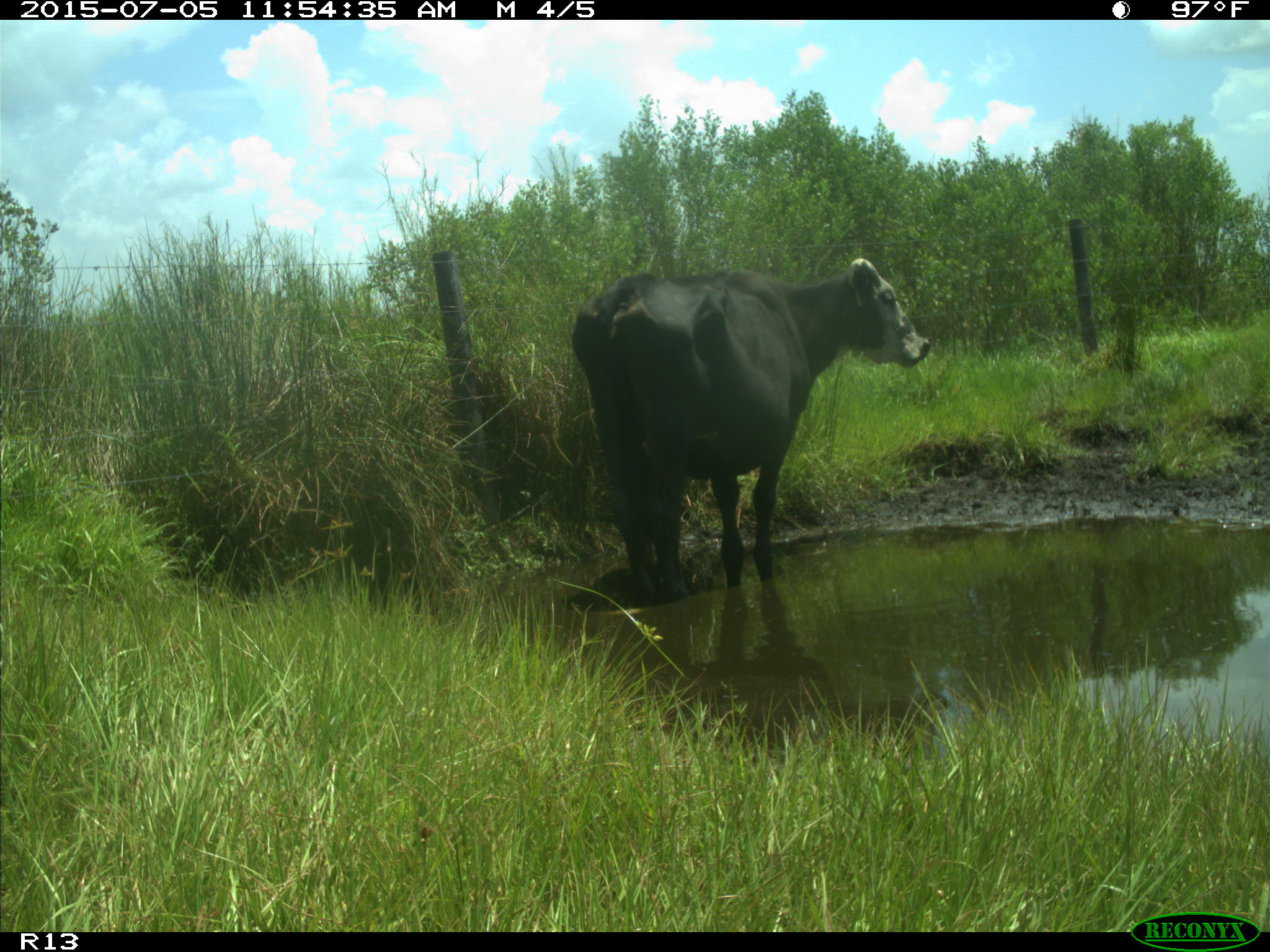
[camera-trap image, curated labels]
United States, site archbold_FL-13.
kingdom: Animalia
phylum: Chordata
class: Mammalia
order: Artiodactyla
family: Bovidae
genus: Bos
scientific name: Bos taurus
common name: domestic cow